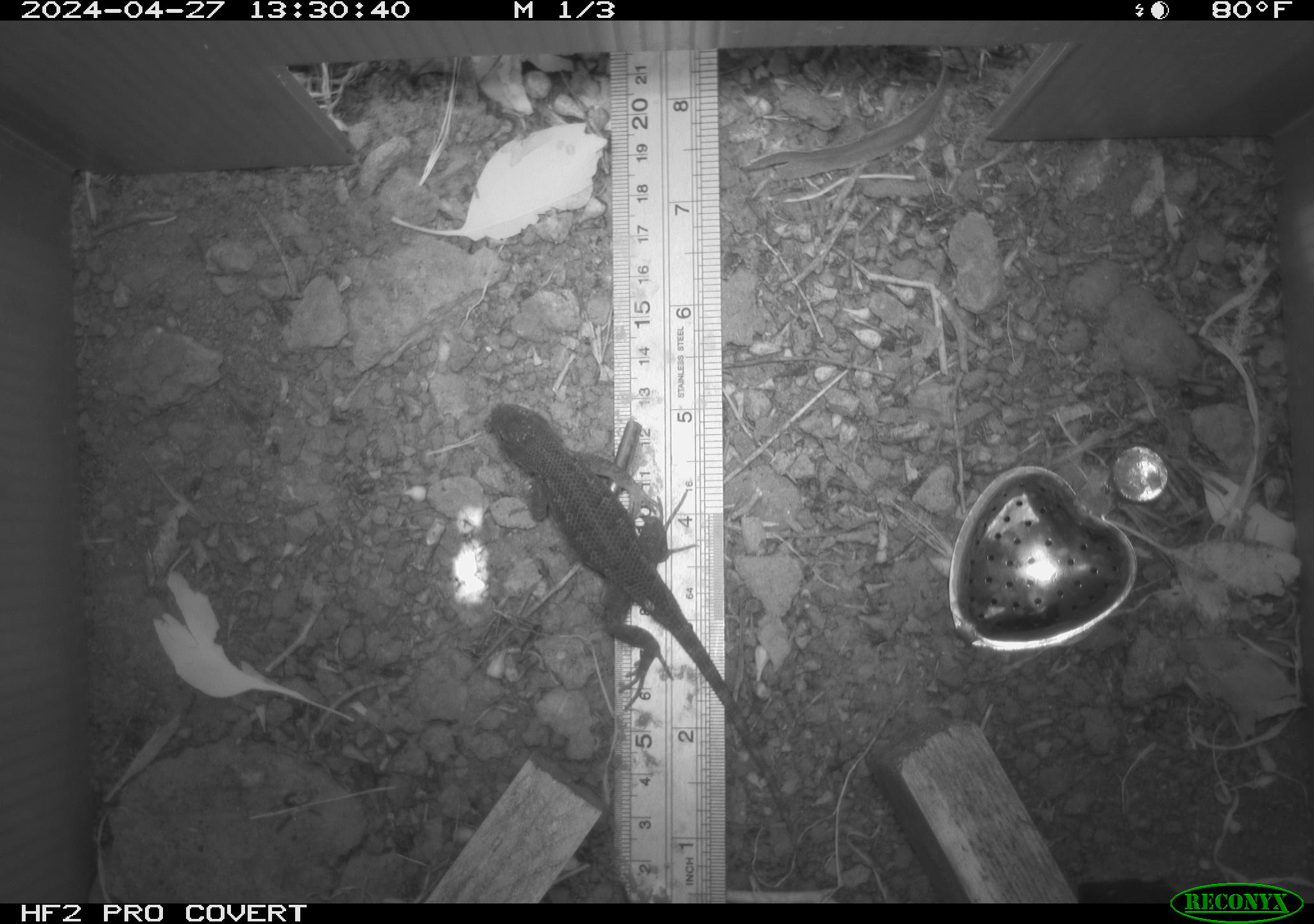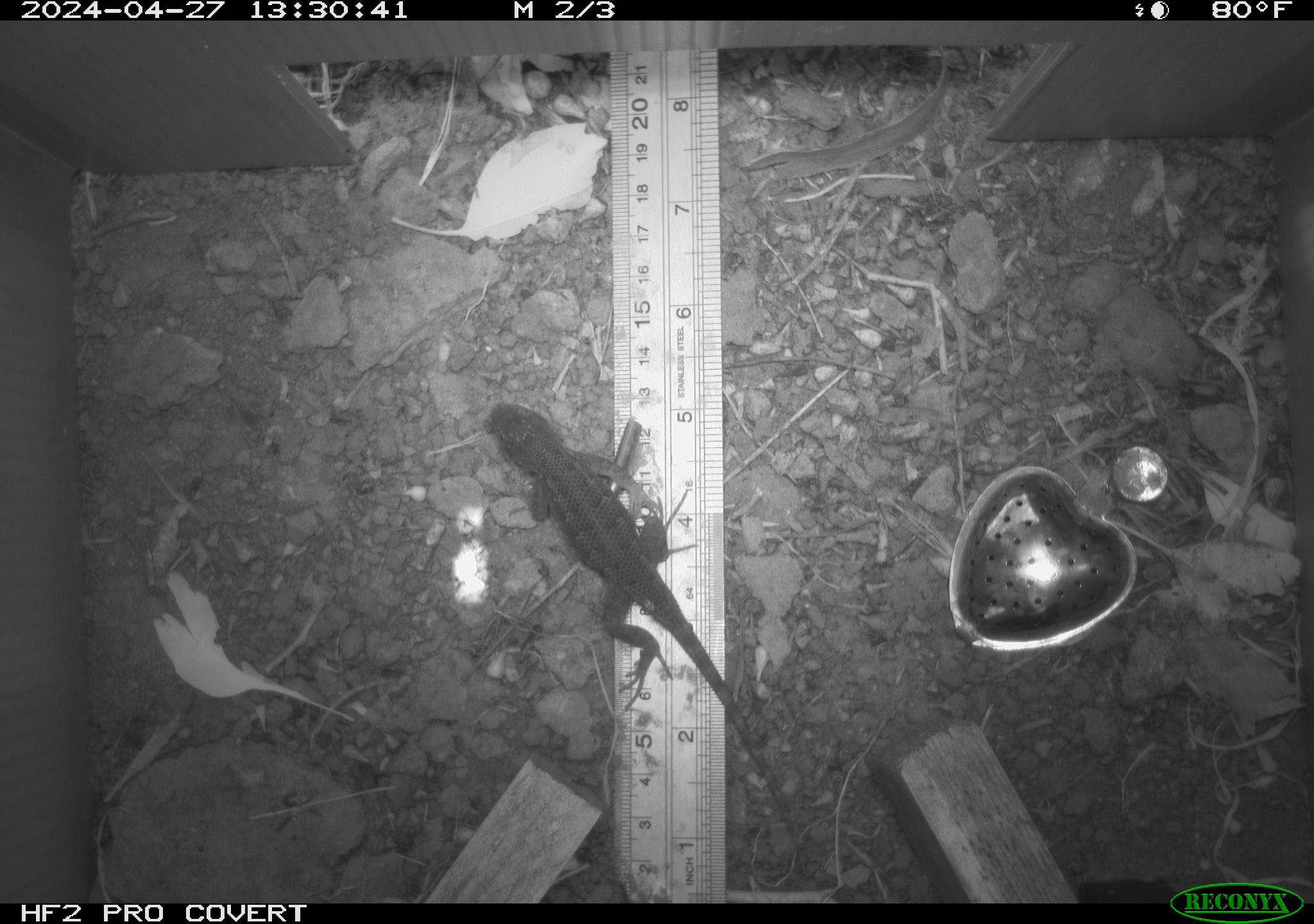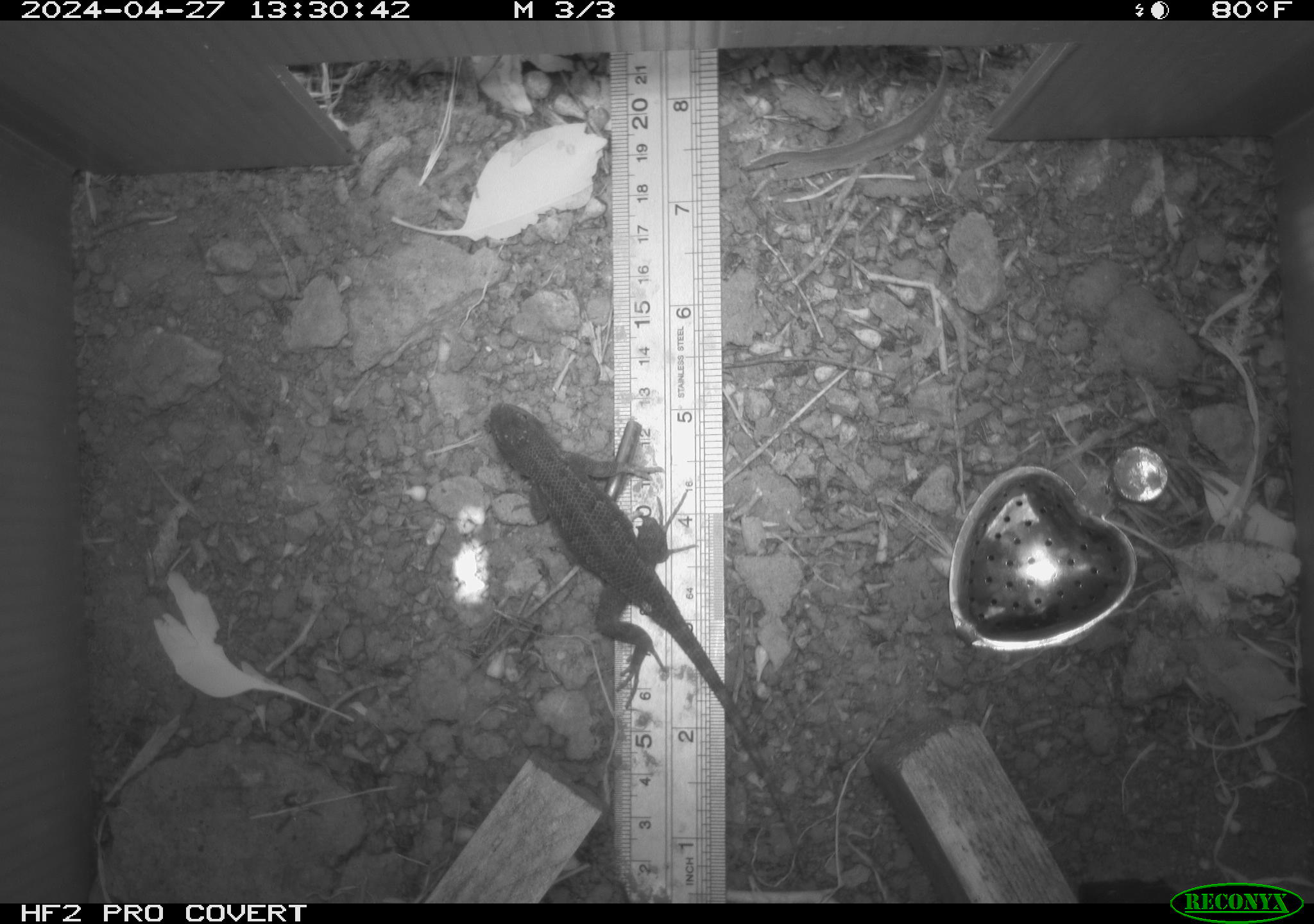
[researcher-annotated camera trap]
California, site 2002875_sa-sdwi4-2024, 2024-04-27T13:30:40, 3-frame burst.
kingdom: Animalia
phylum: Chordata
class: Reptilia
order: Squamata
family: Phrynosomatidae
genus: Sceloporus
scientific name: Sceloporus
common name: spiny lizards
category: sceloporus species